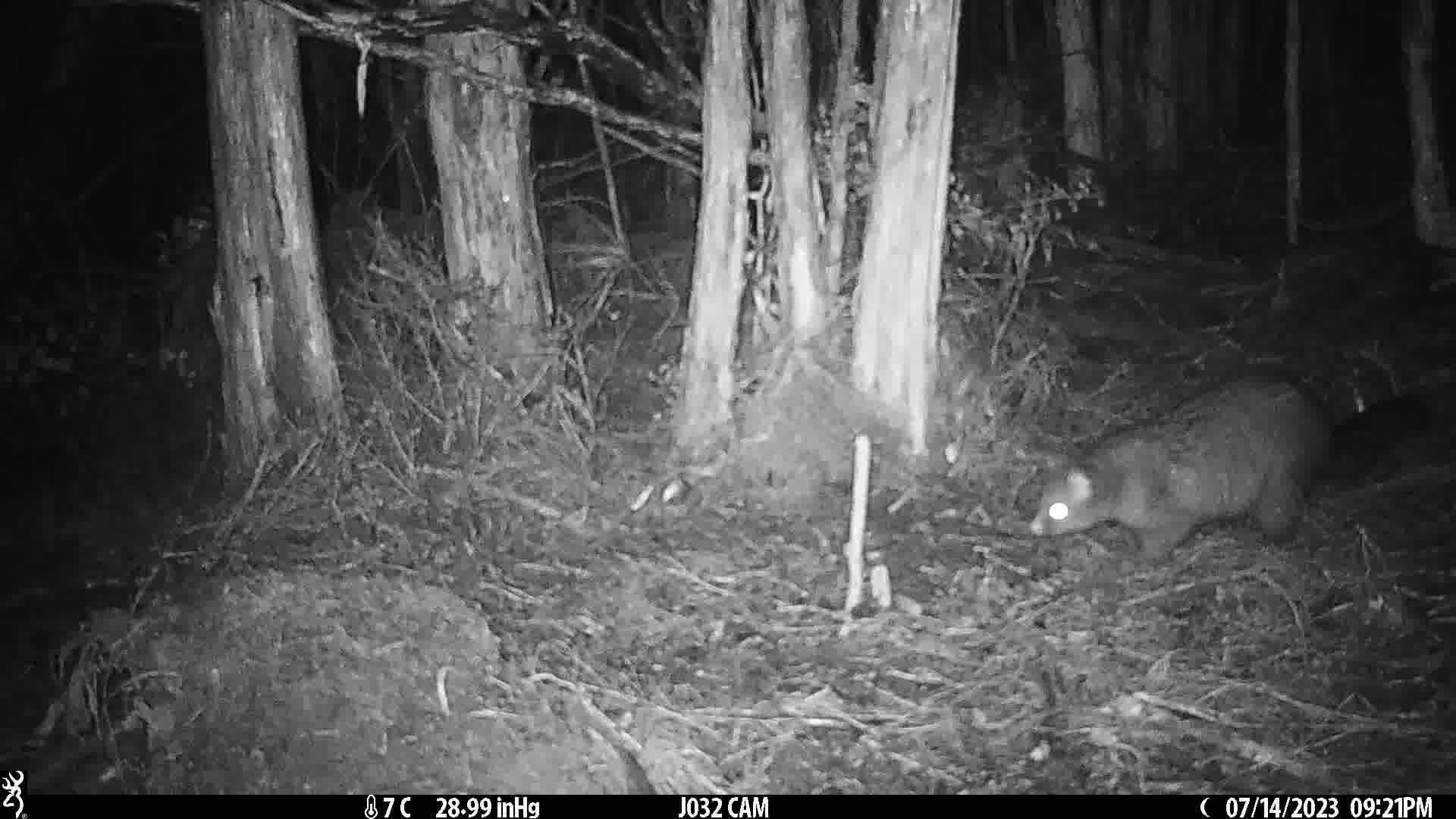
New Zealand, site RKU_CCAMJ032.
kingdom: Animalia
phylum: Chordata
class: Mammalia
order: Diprotodontia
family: Phalangeridae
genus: Trichosurus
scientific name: Trichosurus vulpecula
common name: common brushtail possum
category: possum